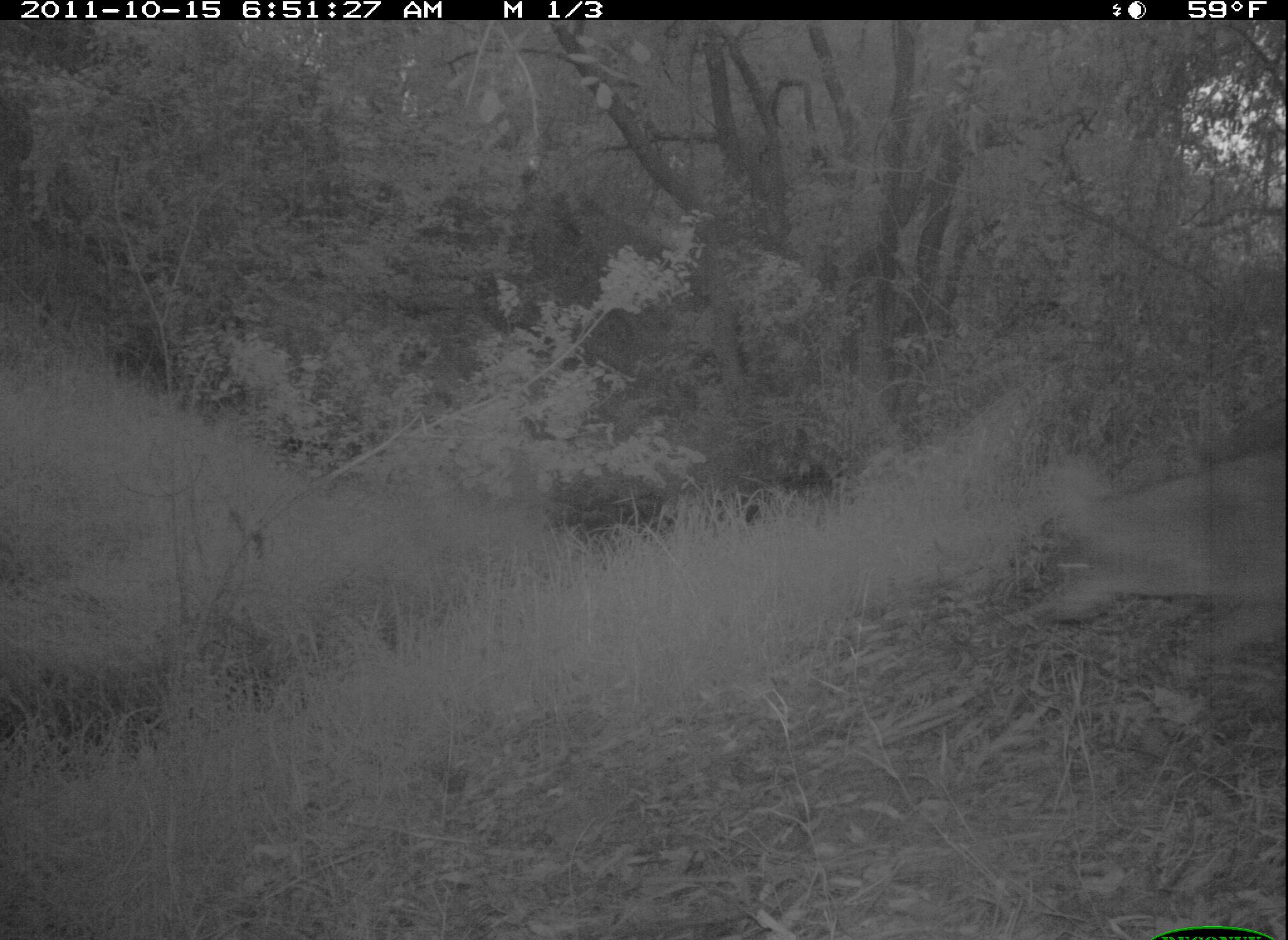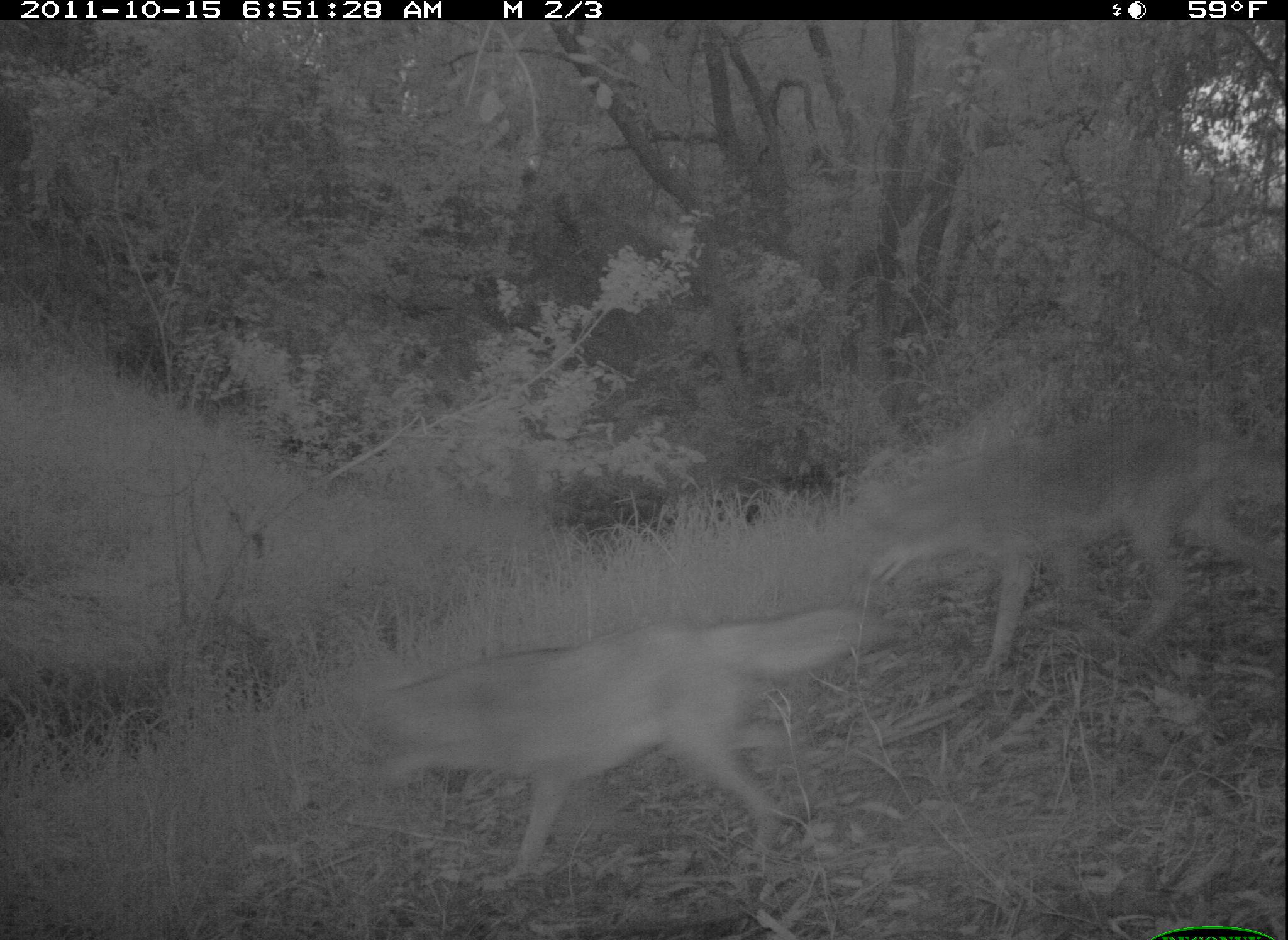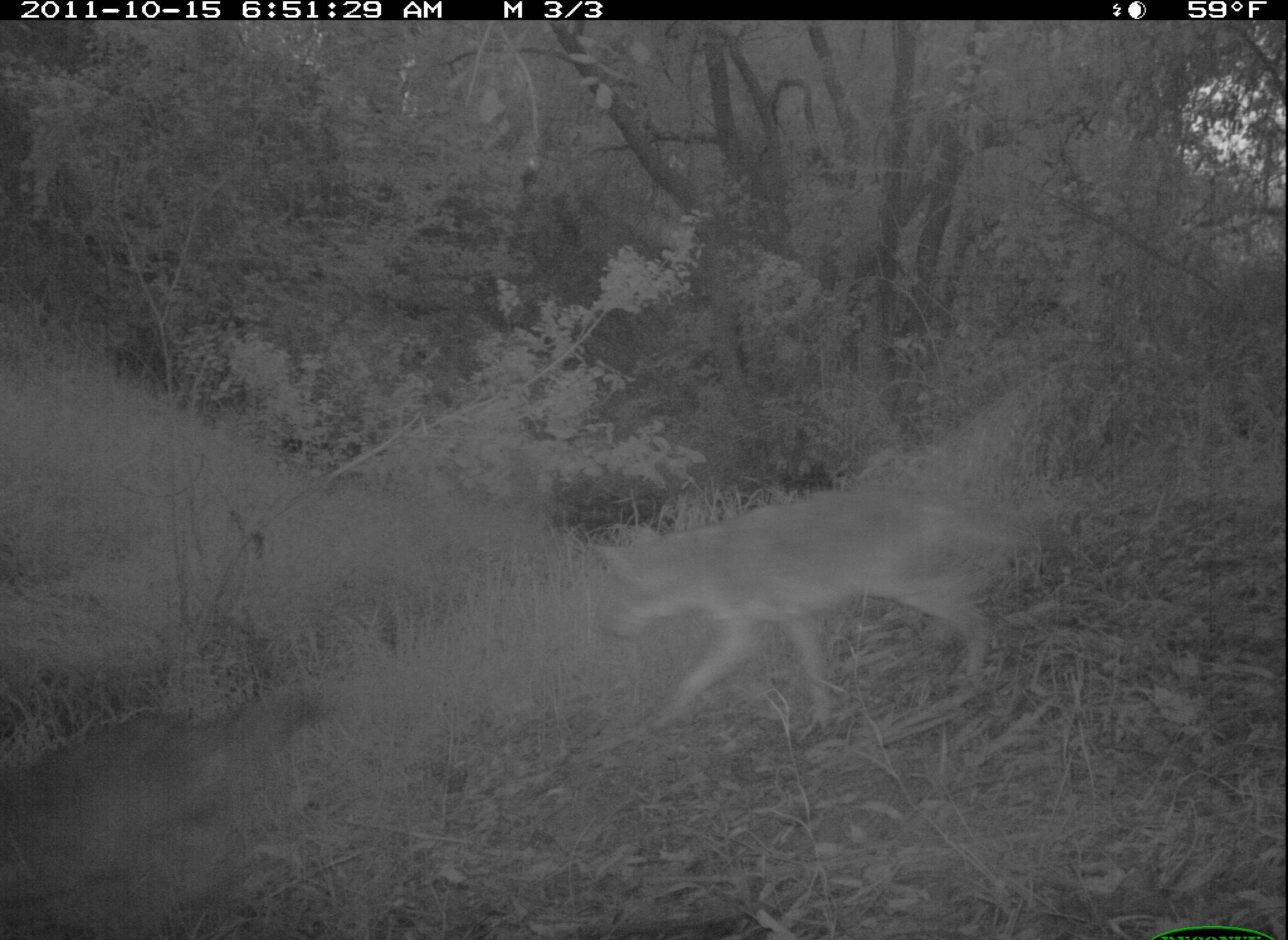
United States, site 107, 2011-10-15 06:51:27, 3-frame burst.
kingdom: Animalia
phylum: Chordata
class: Mammalia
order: Carnivora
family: Canidae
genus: Canis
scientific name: Canis latrans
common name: coyote